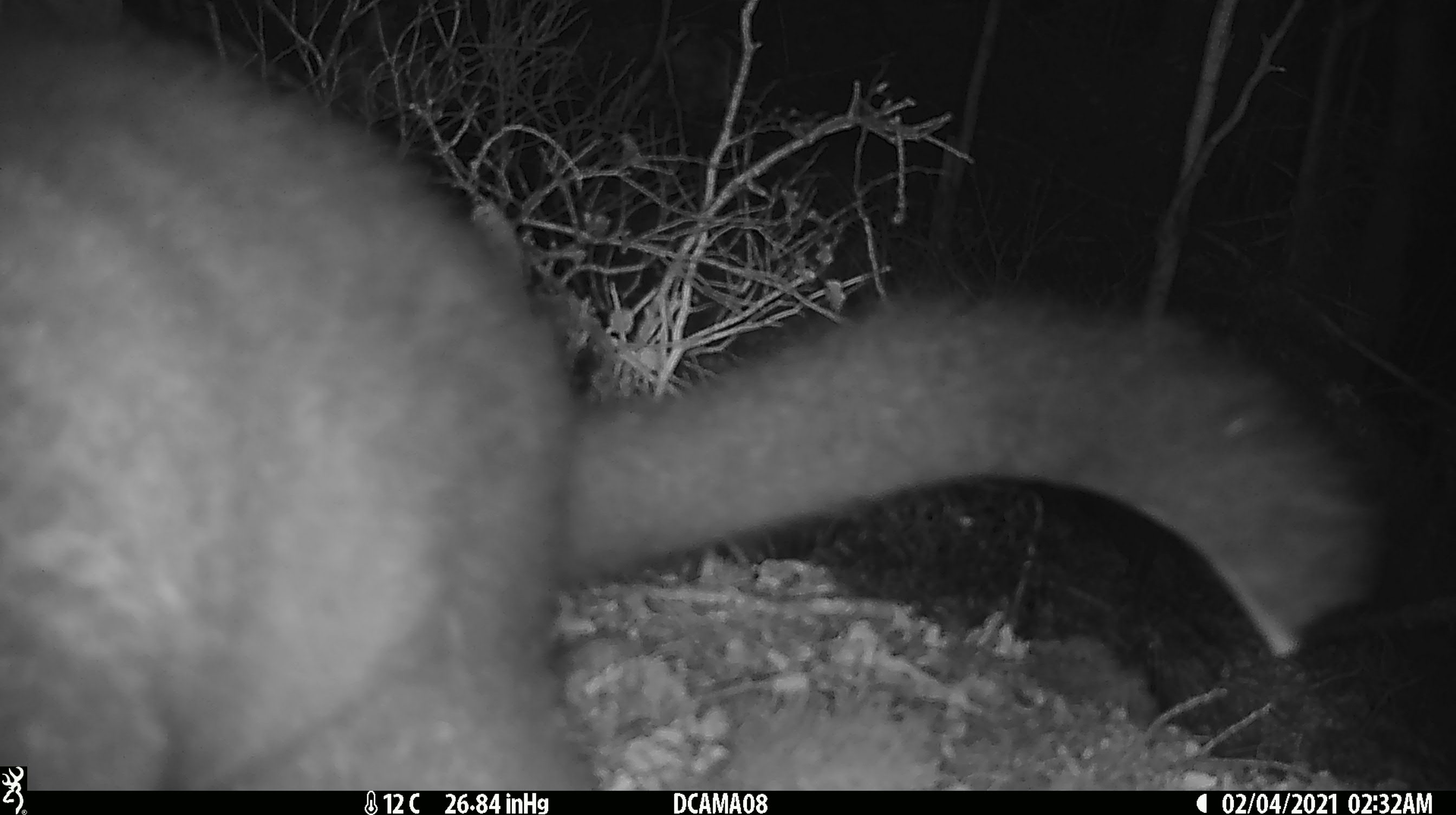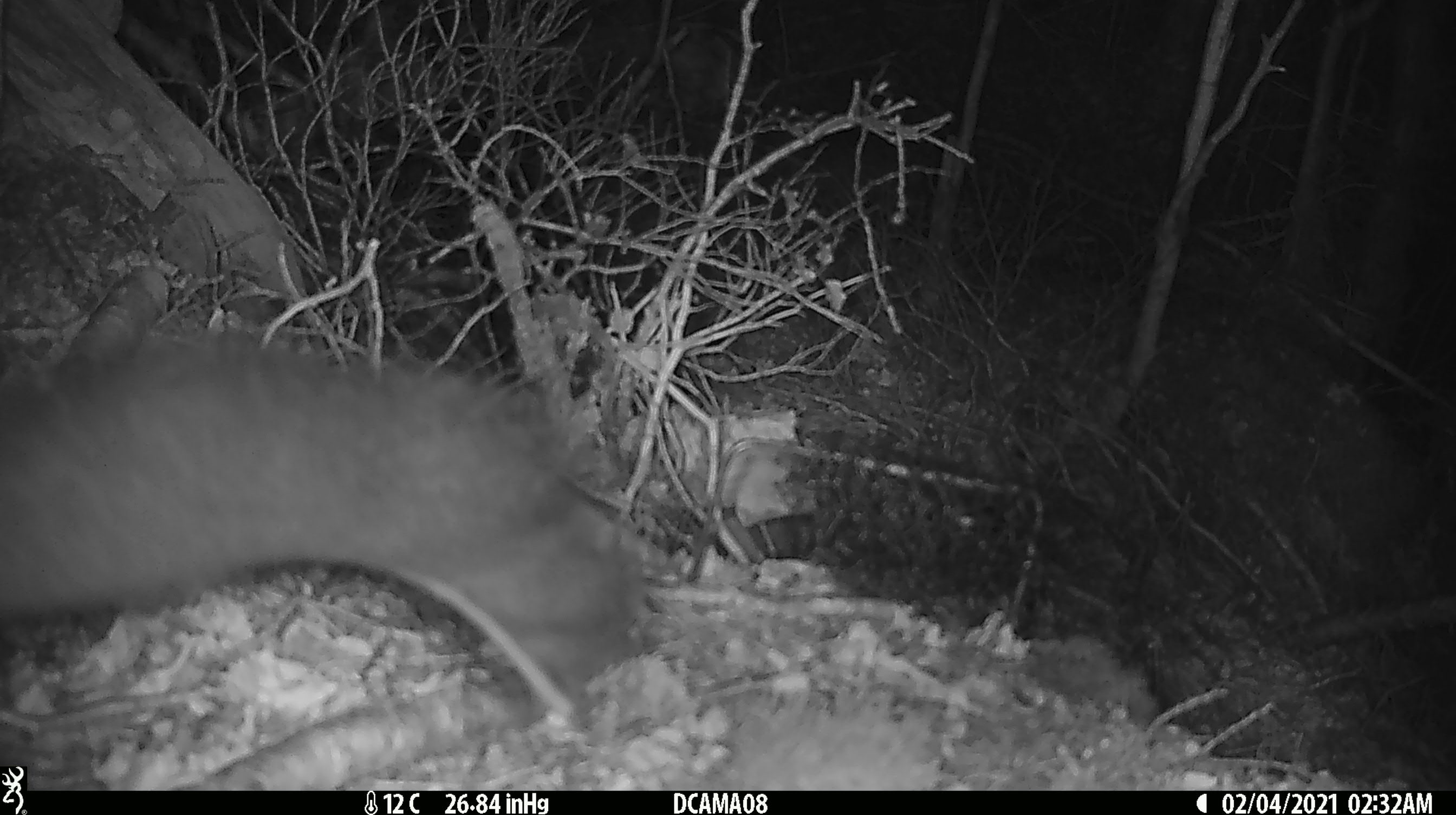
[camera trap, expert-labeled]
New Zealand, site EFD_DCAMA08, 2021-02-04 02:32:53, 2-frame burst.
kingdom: Animalia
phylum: Chordata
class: Mammalia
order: Diprotodontia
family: Phalangeridae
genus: Trichosurus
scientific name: Trichosurus vulpecula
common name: common brushtail possum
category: possum